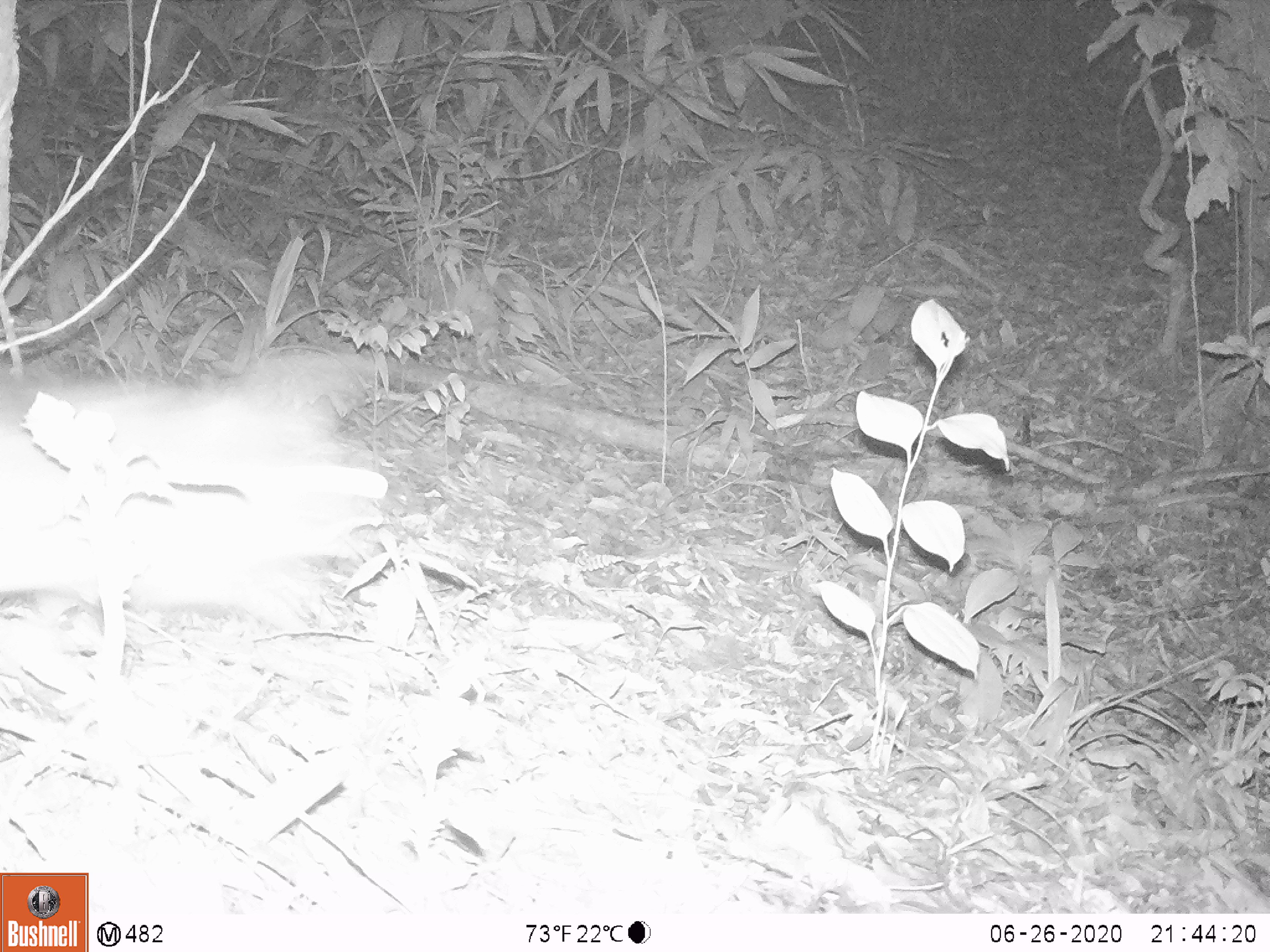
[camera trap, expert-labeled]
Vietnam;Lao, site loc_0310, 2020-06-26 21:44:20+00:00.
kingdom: Animalia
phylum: Chordata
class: Mammalia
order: Lagomorpha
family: Leporidae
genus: Nesolagus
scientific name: Nesolagus timminsi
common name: annamite striped rabbit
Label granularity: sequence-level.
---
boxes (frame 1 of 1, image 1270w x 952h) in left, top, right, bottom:
annamite striped rabbit: 0, 351, 389, 618